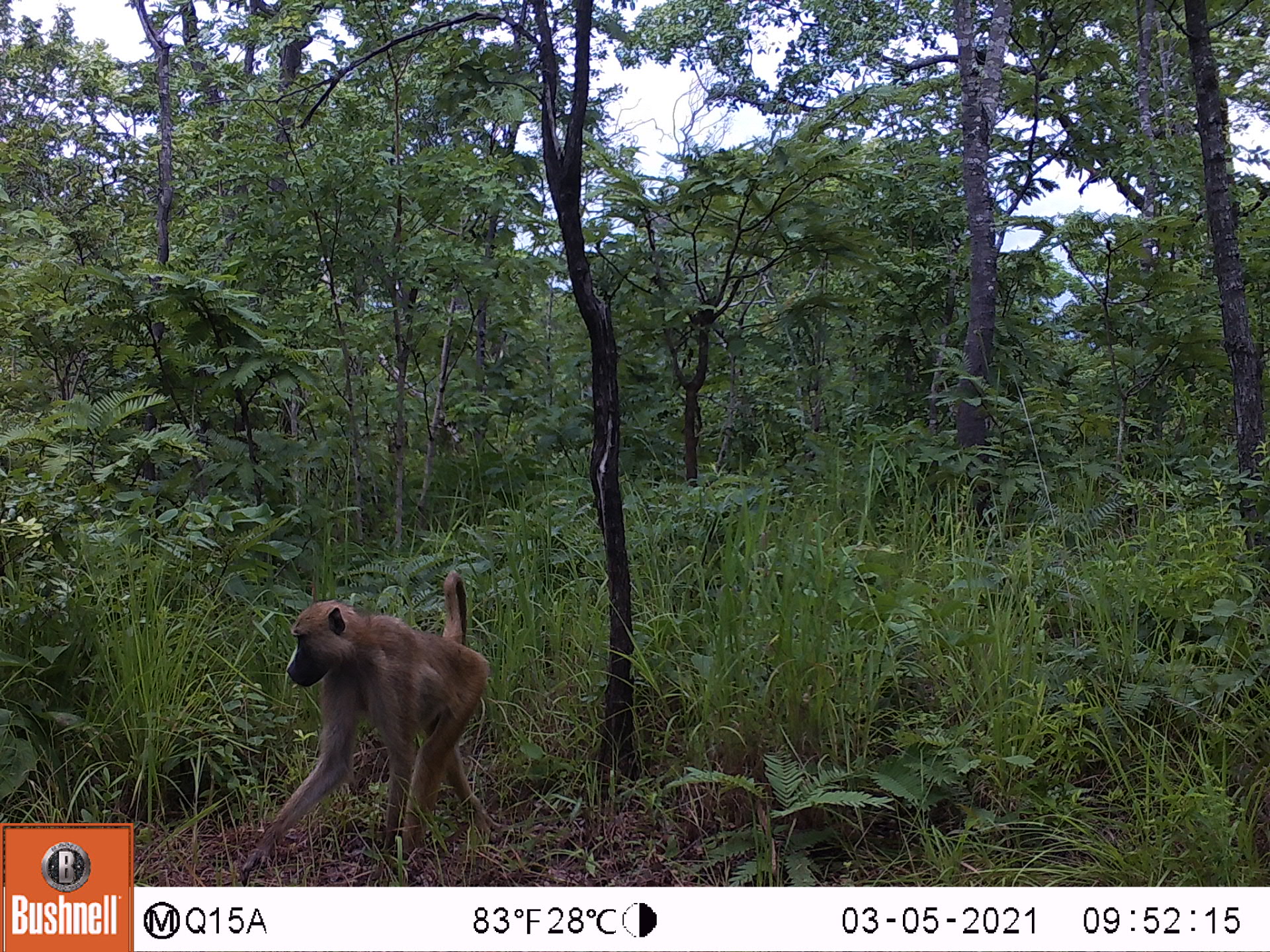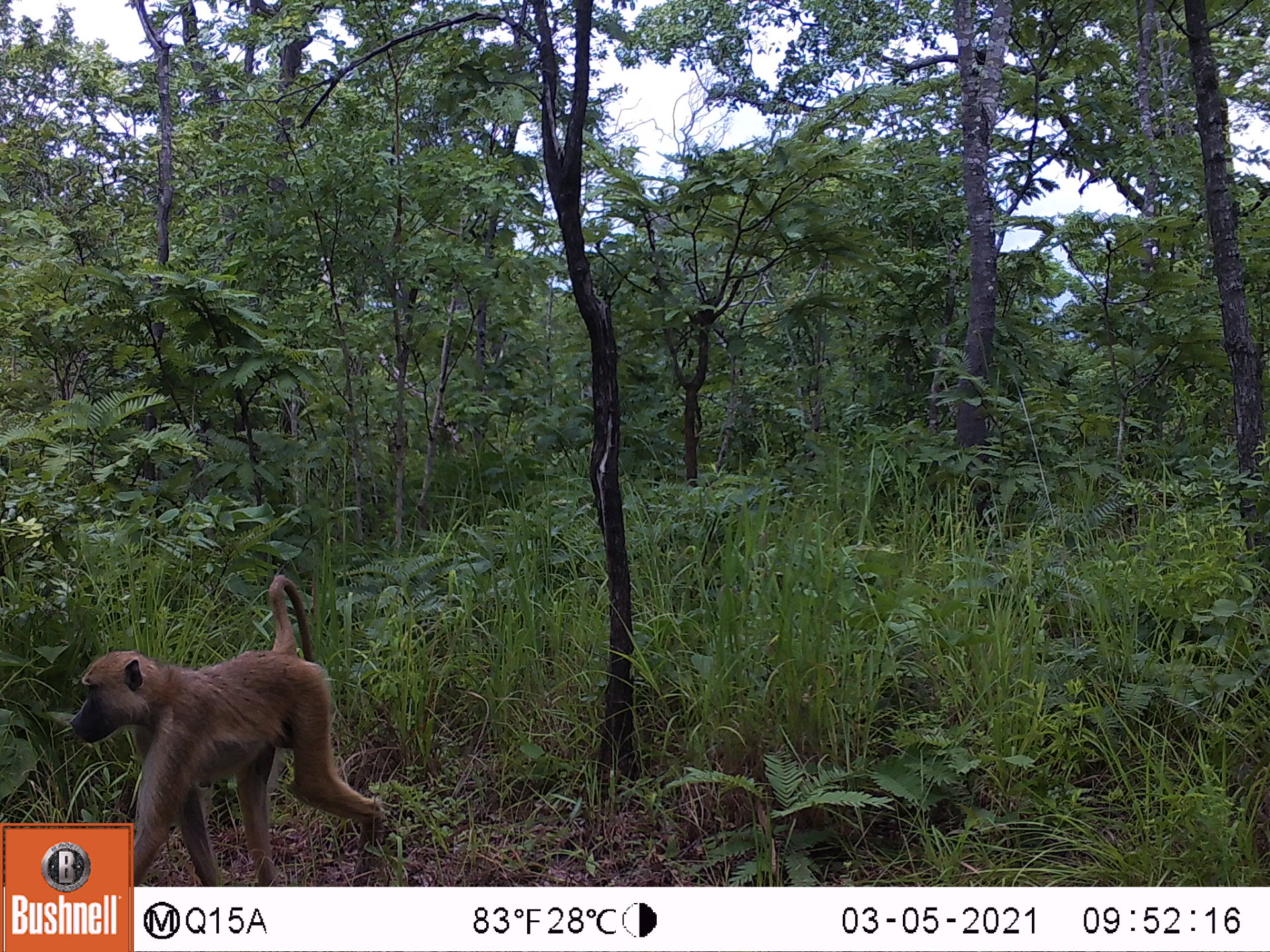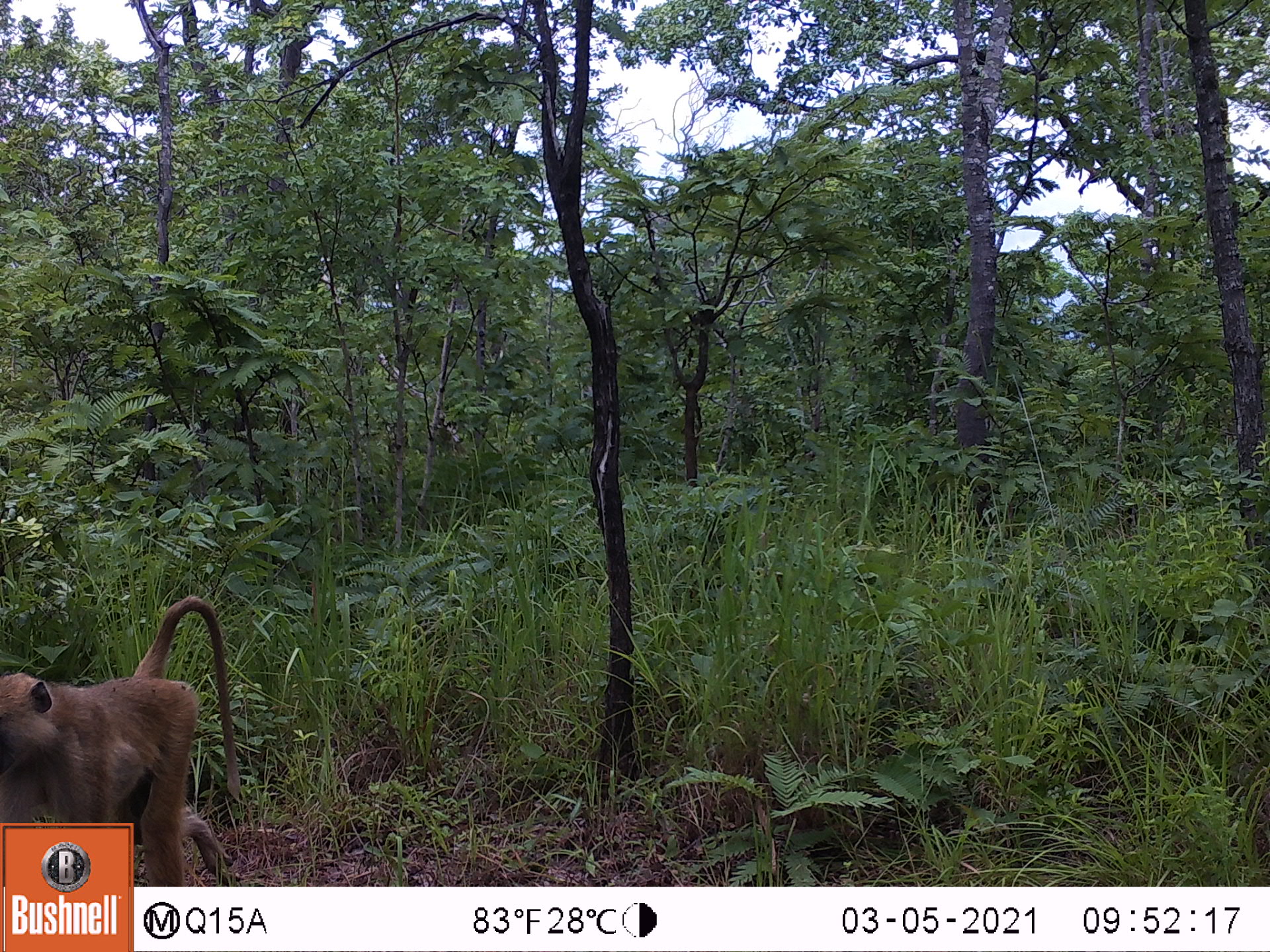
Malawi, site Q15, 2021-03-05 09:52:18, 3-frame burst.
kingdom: Animalia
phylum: Chordata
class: Mammalia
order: Primates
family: Cercopithecidae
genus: Papio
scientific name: Papio cynocephalus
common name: yellow baboon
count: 1